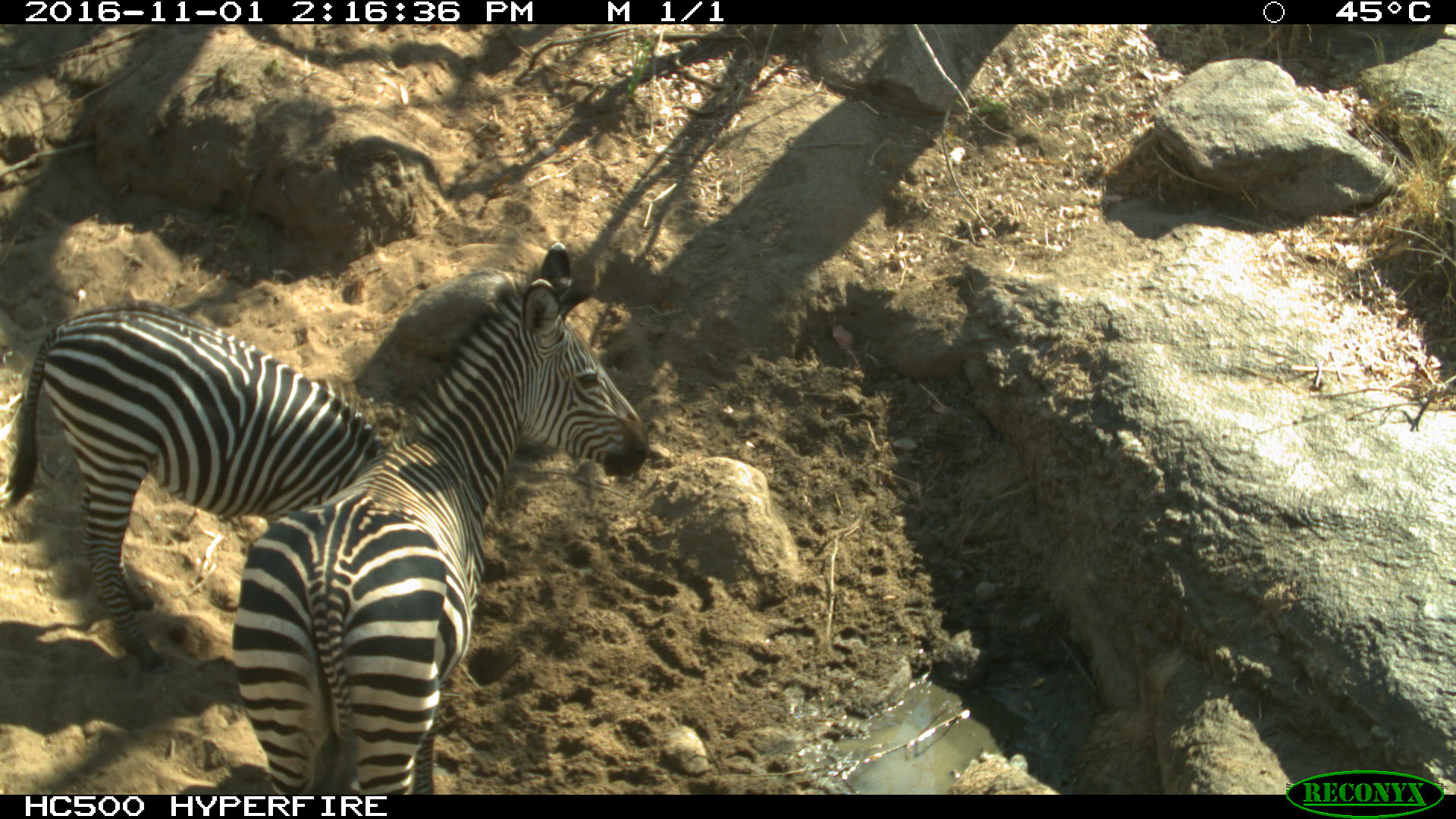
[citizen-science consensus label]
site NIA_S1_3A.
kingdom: Animalia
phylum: Chordata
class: Mammalia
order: Perissodactyla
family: Equidae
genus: Equus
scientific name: Equus quagga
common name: plains zebra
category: zebraplains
Zebraplains (plains zebra) (Equus quagga), count 2. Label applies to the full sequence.